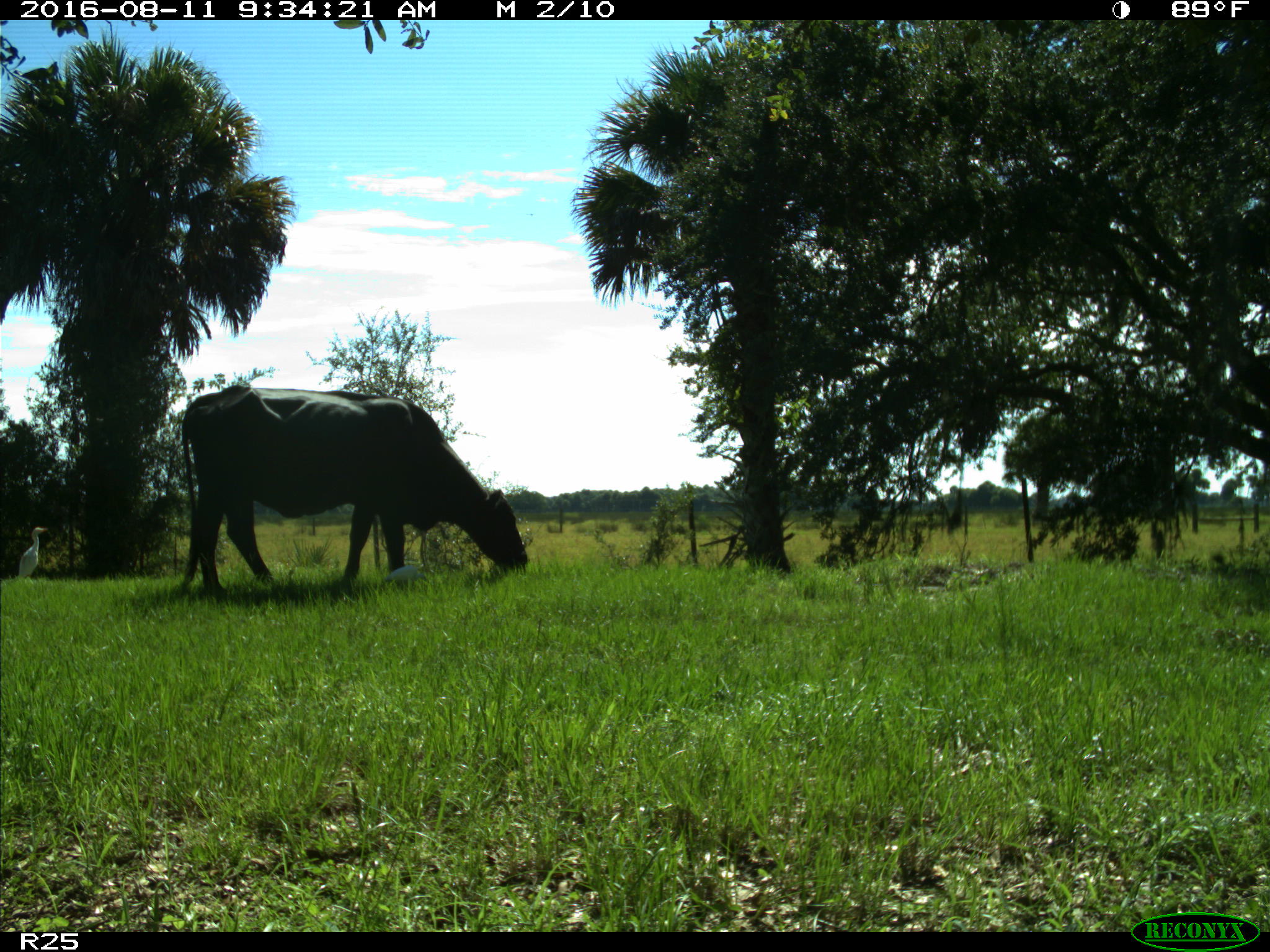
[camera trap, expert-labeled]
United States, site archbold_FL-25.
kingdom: Animalia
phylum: Chordata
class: Mammalia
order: Artiodactyla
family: Bovidae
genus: Bos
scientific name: Bos taurus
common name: domestic cow